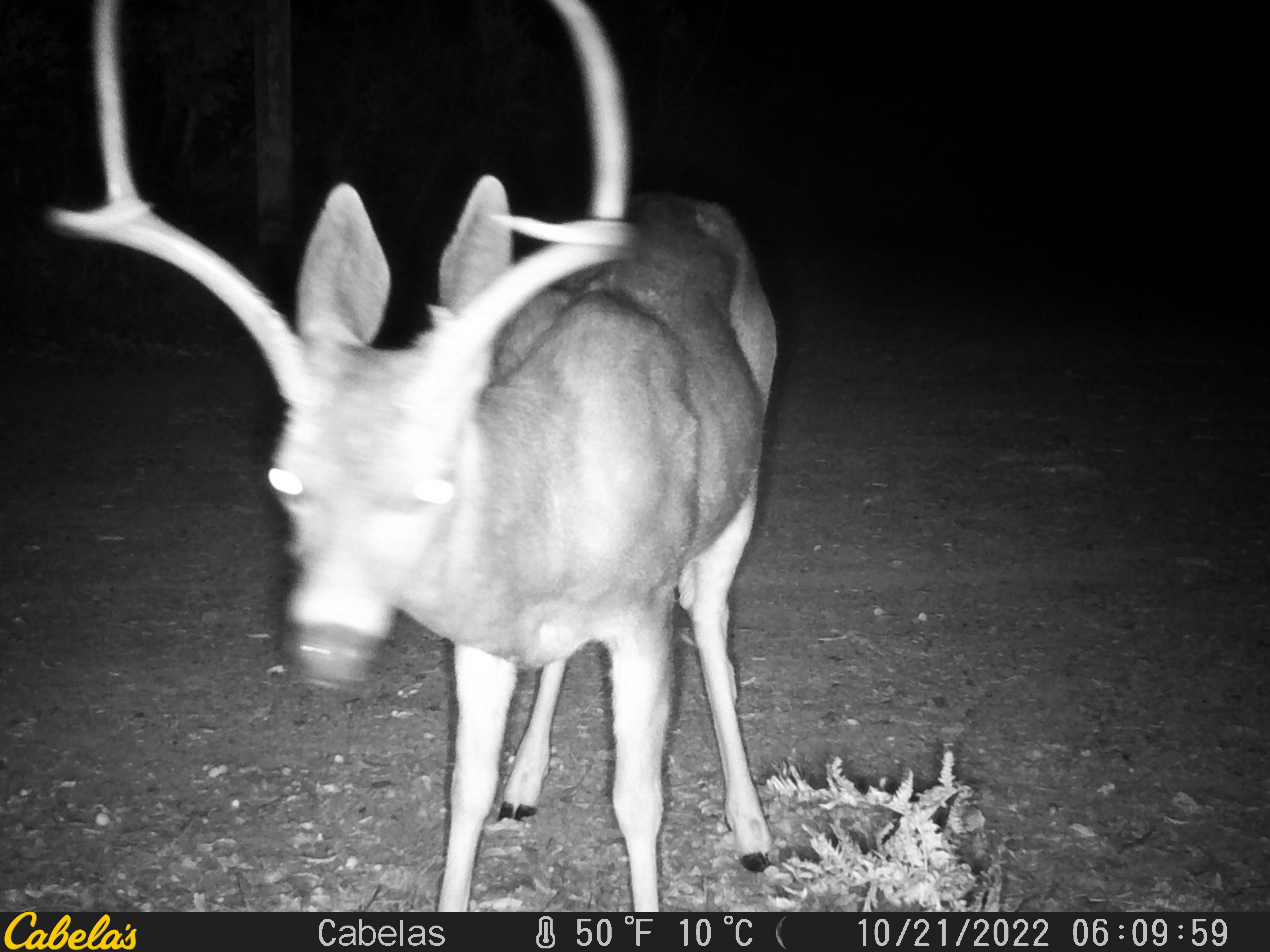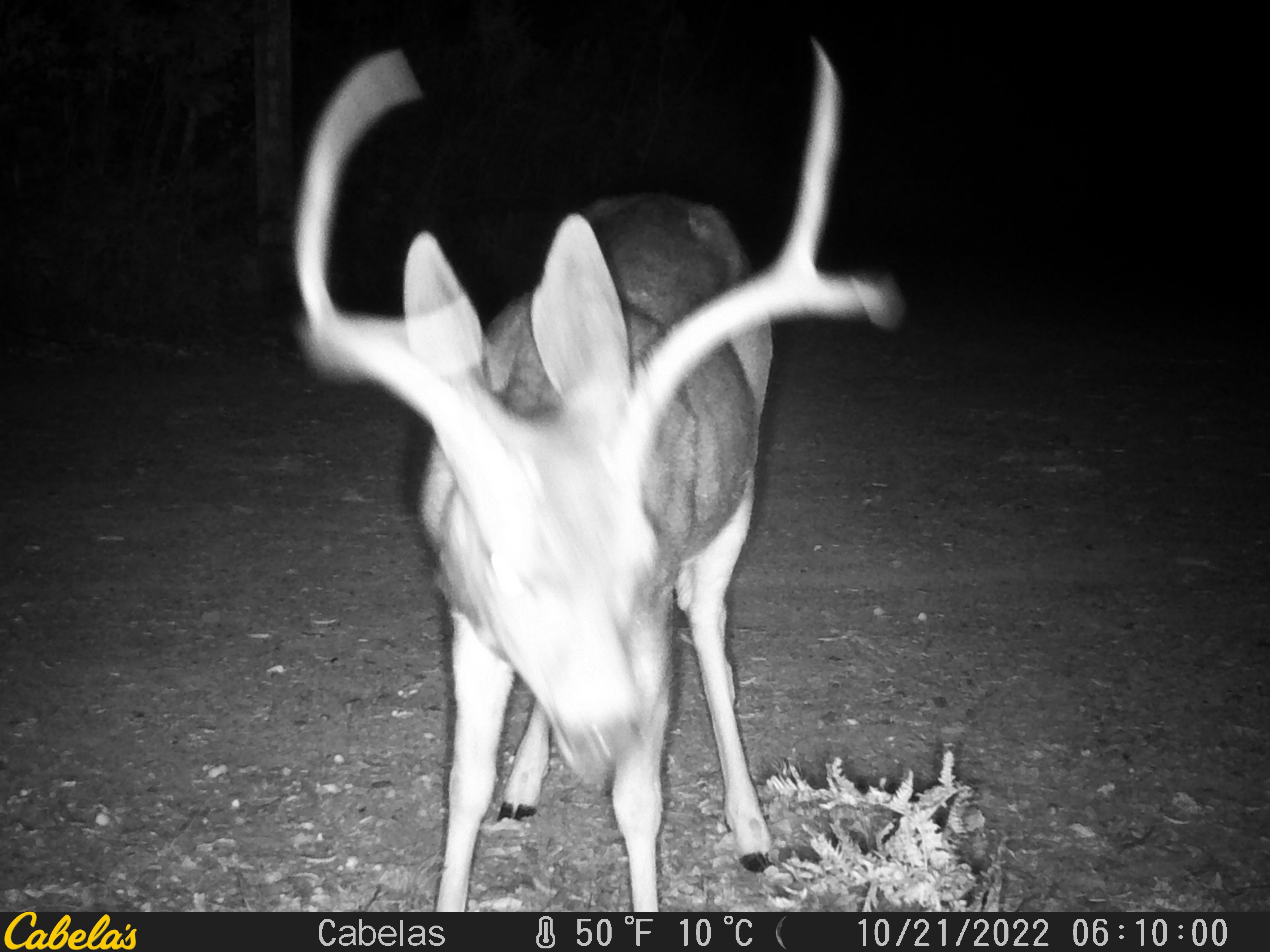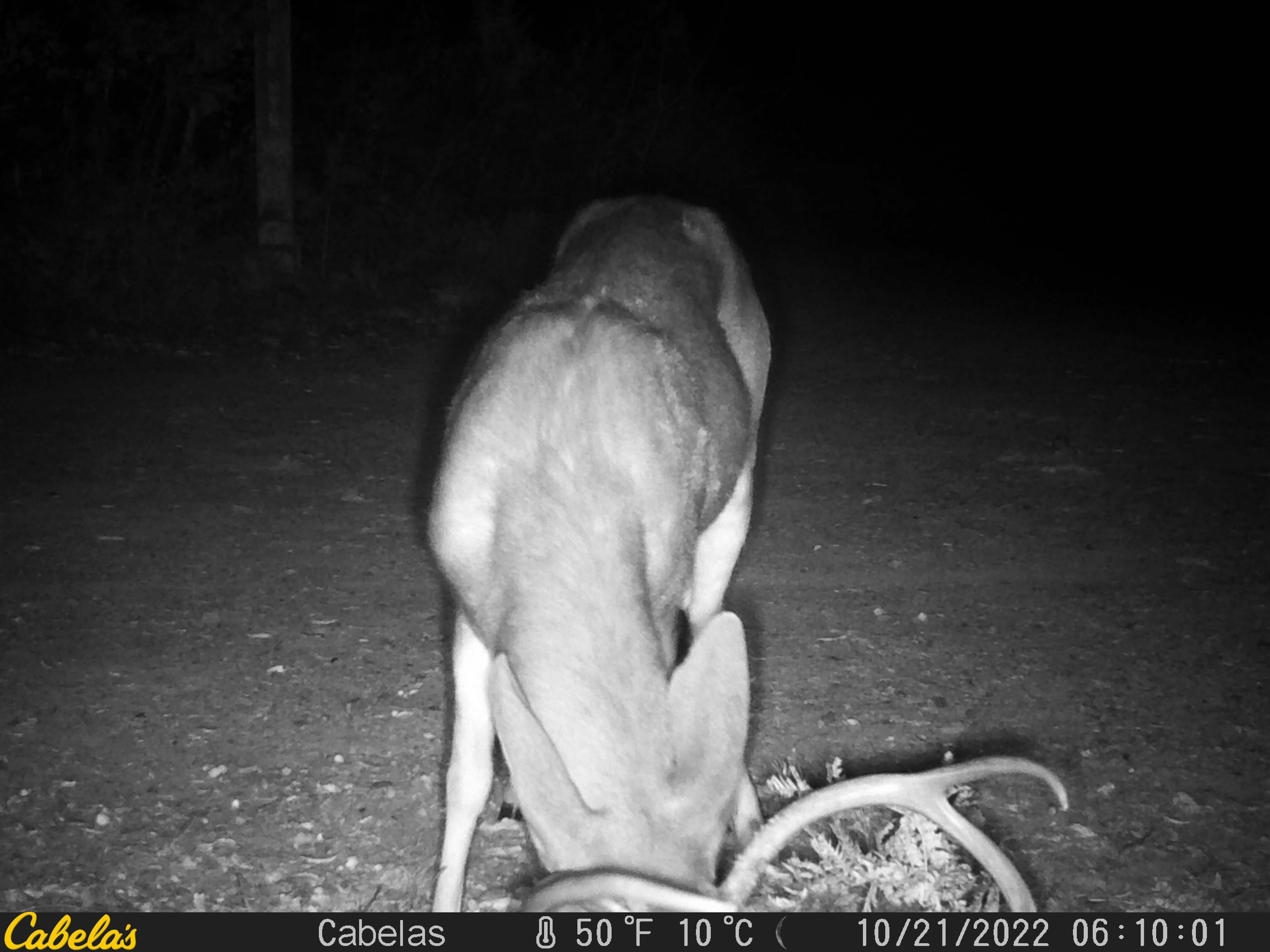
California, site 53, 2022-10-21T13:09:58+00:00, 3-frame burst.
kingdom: Animalia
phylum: Chordata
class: Mammalia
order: Artiodactyla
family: Cervidae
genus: Odocoileus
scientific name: Odocoileus hemionus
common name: mule deer